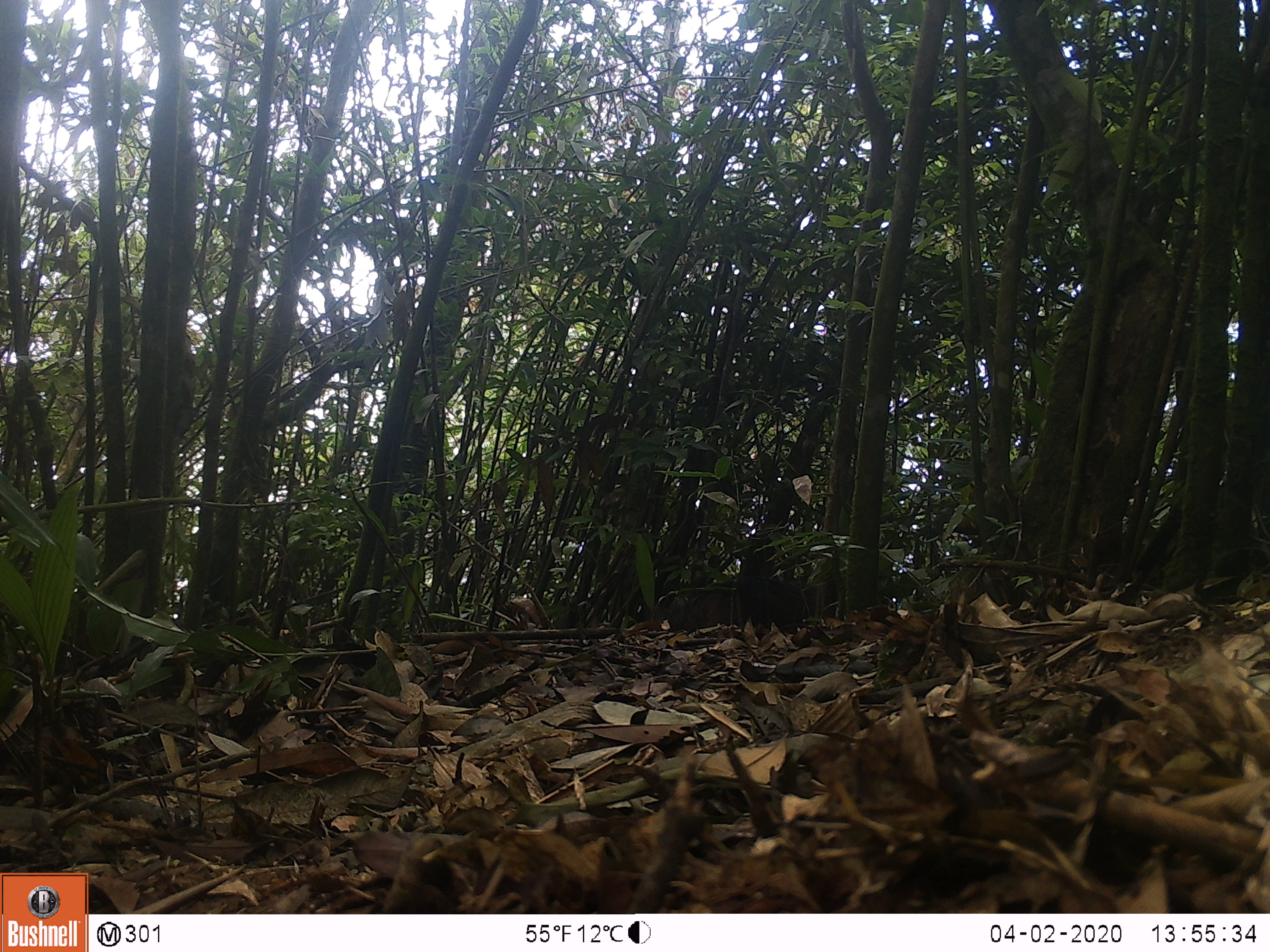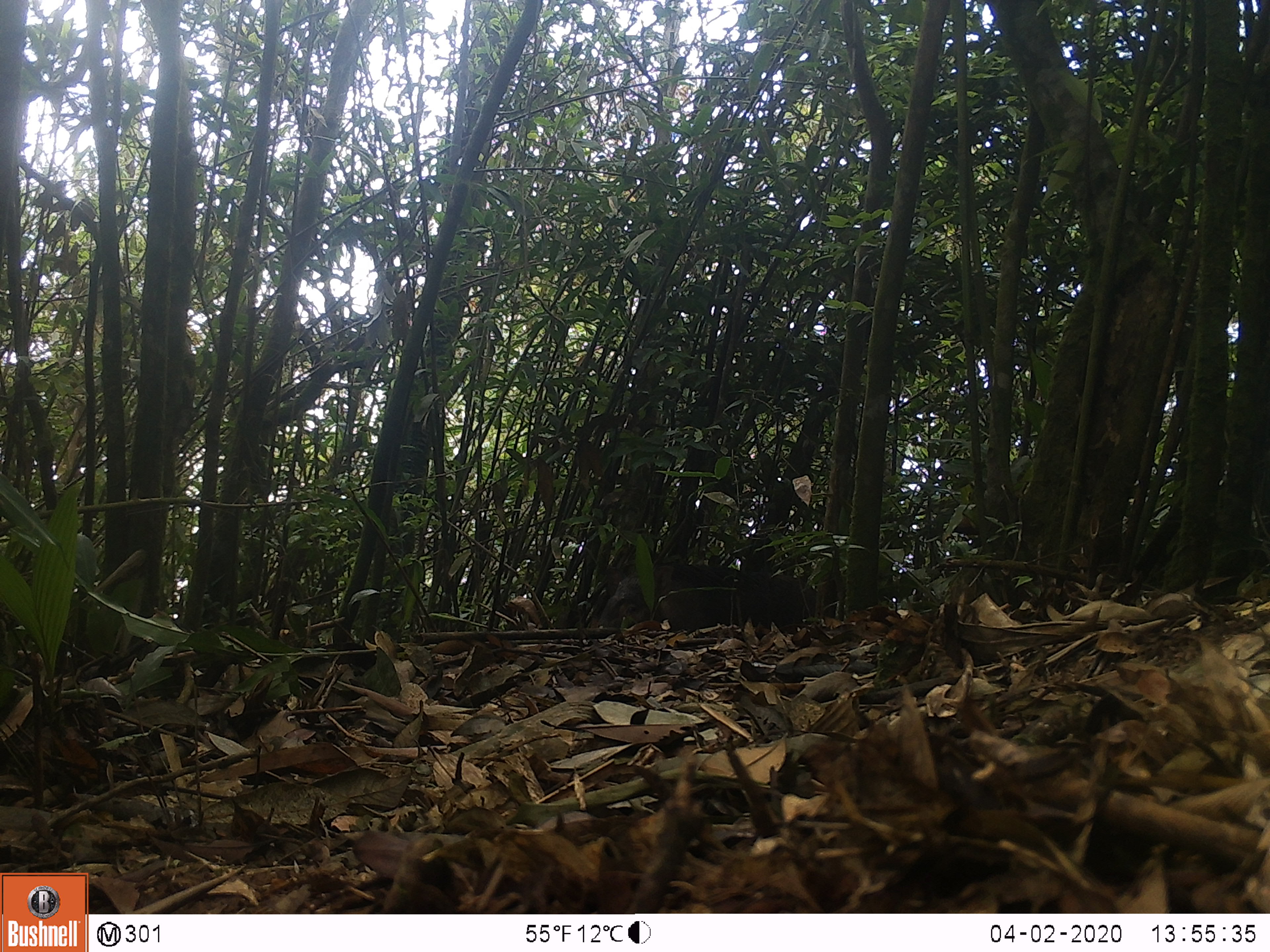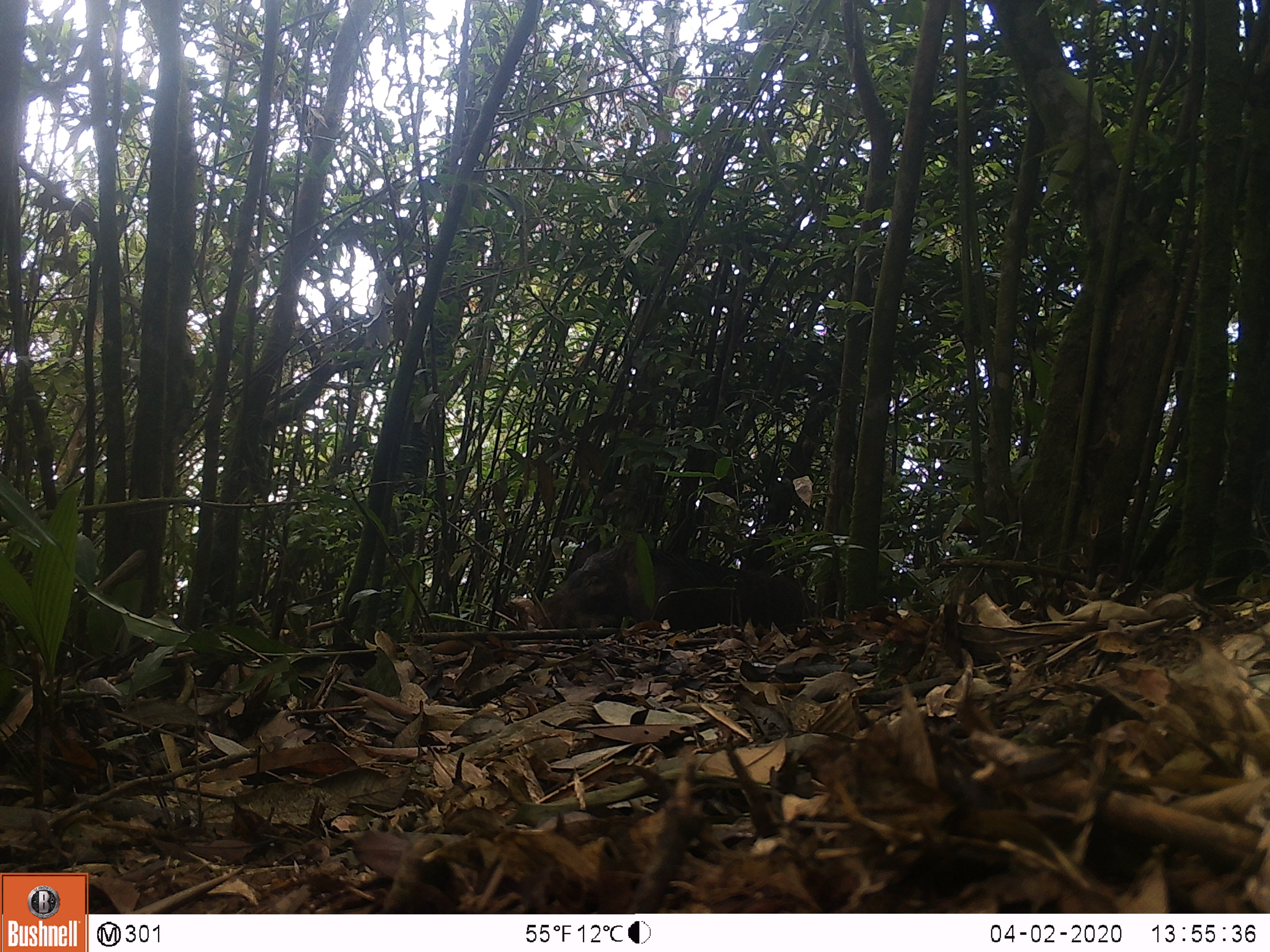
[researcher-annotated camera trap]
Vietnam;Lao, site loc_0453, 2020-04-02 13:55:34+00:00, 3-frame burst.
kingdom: Animalia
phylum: Chordata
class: Mammalia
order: Artiodactyla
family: Suidae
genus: Sus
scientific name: Sus scrofa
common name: eurasian wild pig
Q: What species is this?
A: Eurasian wild pig (Sus scrofa).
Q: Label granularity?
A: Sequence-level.